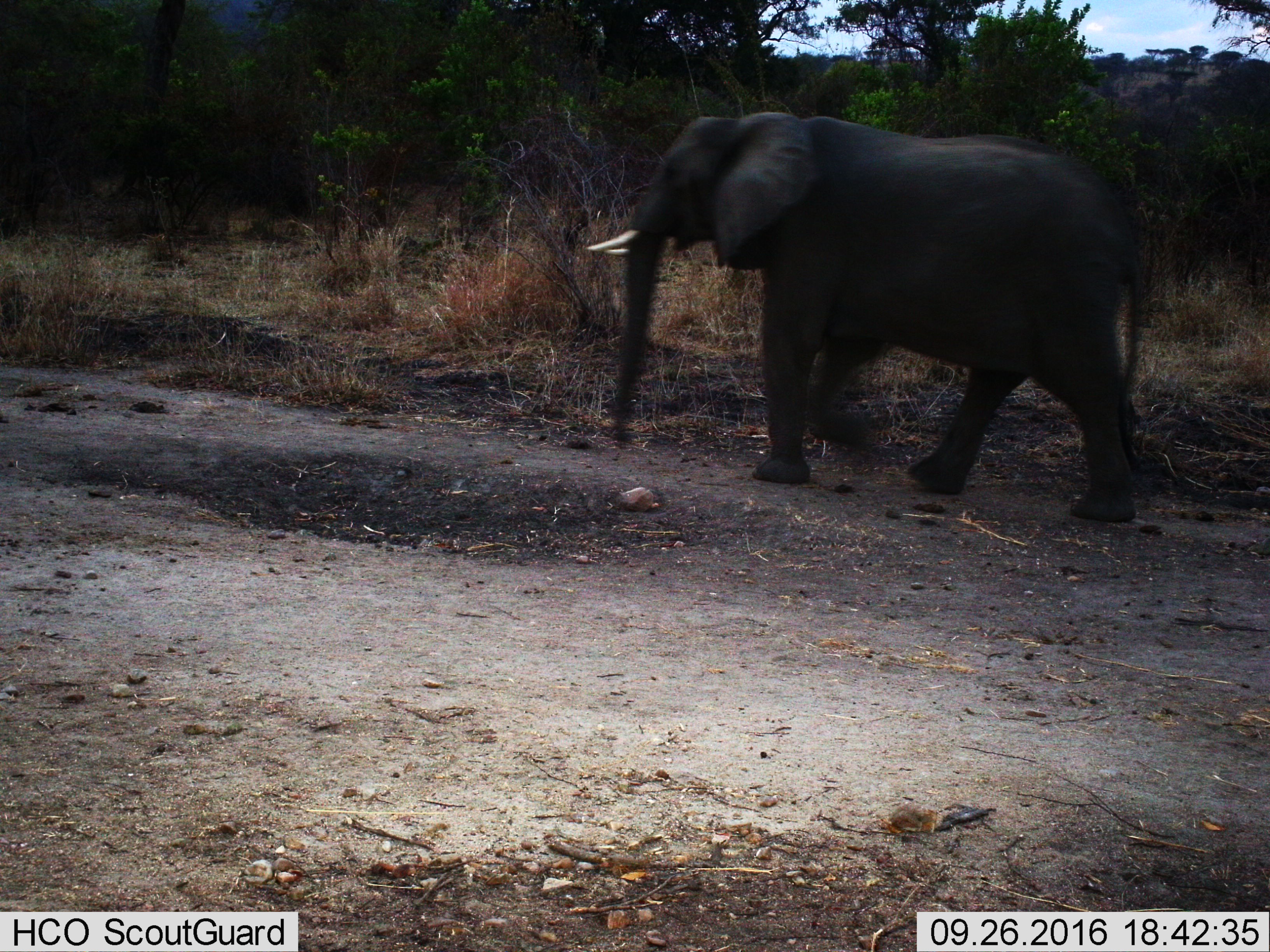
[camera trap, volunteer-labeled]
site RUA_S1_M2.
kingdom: Animalia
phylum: Chordata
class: Mammalia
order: Proboscidea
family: Elephantidae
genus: Loxodonta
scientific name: Loxodonta africana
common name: african bush elephant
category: elephant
Elephant (african bush elephant) (Loxodonta africana), count 1. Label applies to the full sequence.